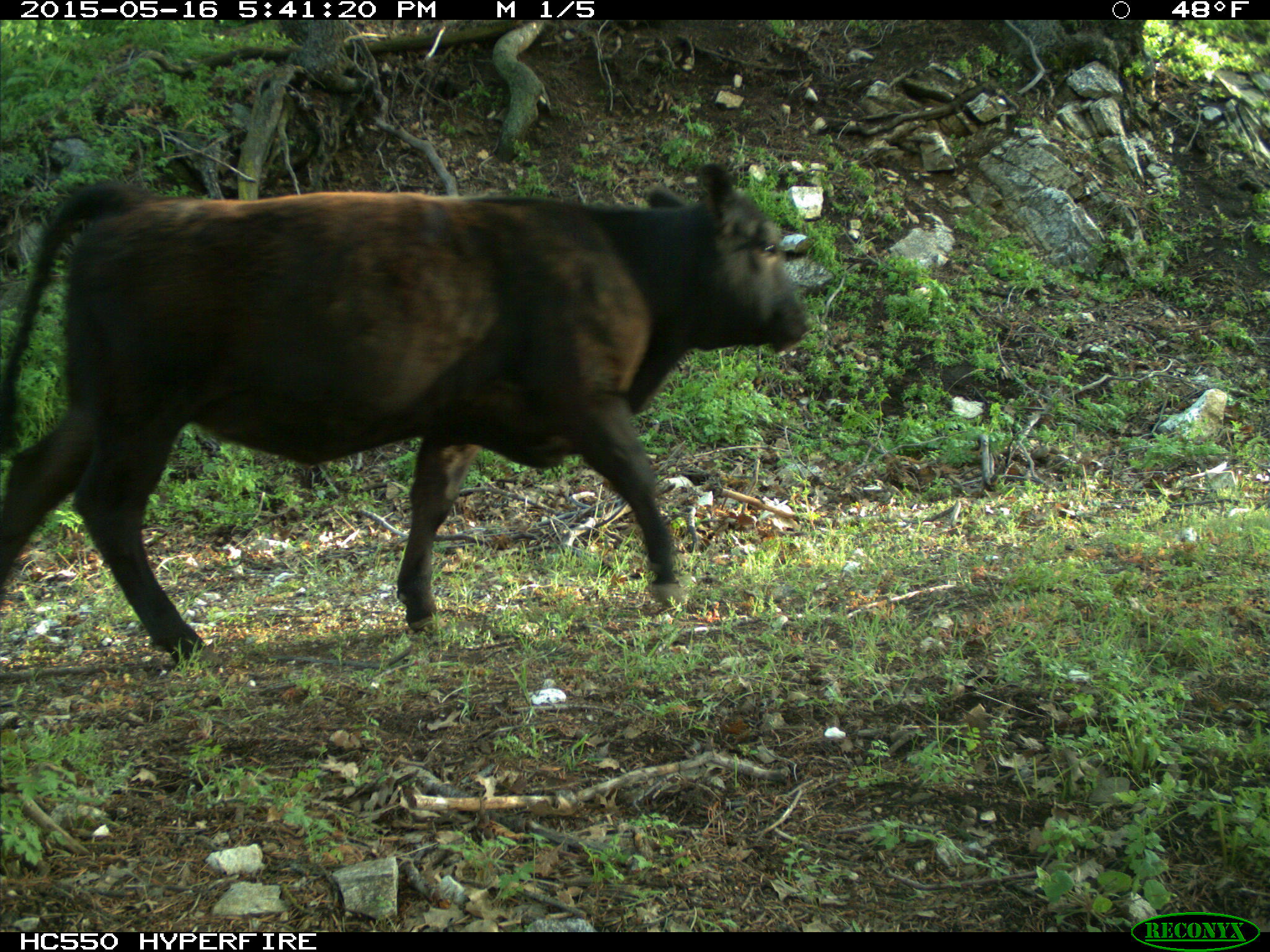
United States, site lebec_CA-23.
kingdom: Animalia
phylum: Chordata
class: Mammalia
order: Artiodactyla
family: Bovidae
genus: Bos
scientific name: Bos taurus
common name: domestic cow